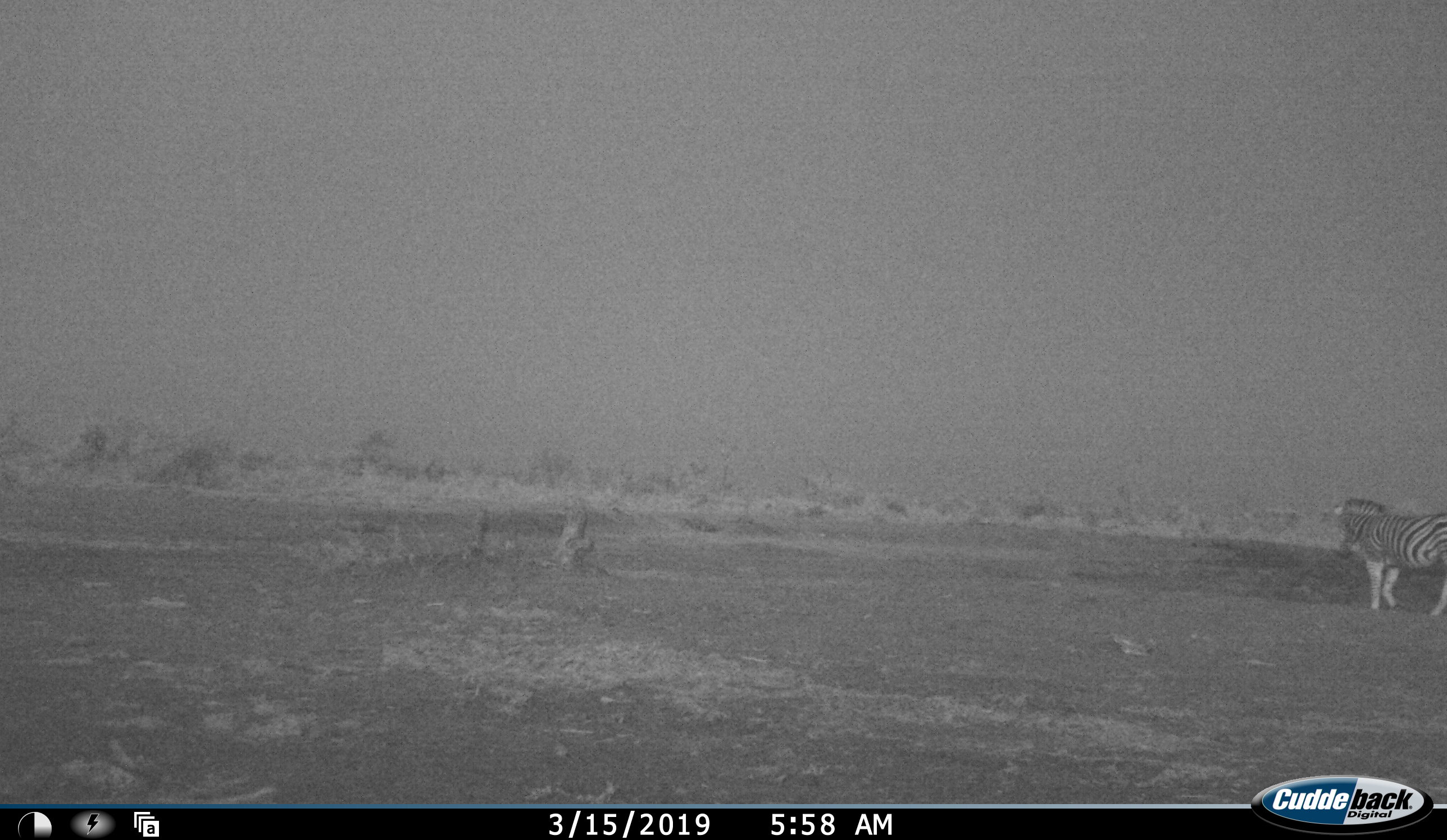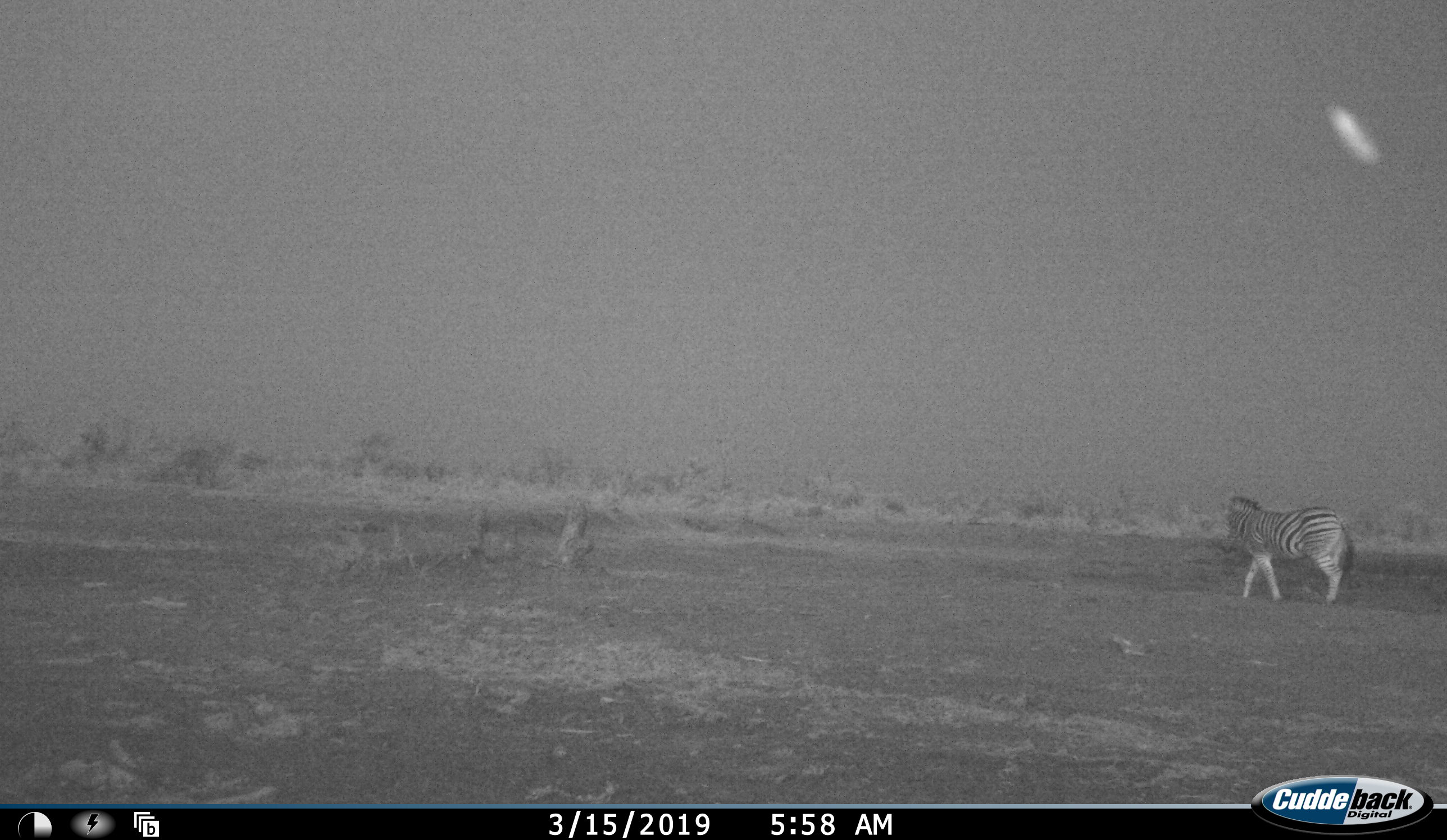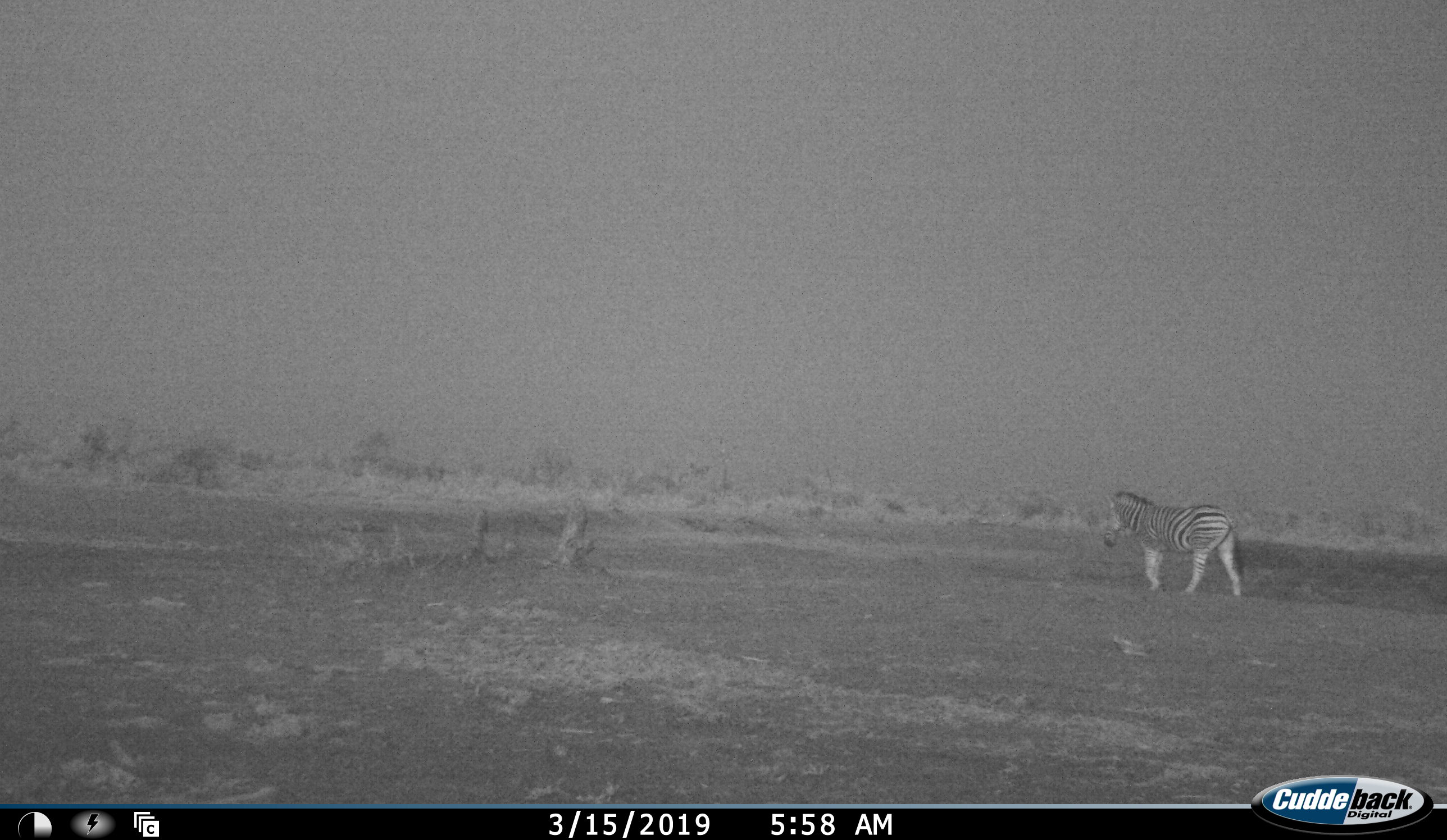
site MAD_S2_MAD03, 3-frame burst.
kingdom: Animalia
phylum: Chordata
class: Mammalia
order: Perissodactyla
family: Equidae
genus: Equus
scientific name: Equus quagga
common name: plains zebra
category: zebraplains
Zebraplains (plains zebra) (Equus quagga), count 1. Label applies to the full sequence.